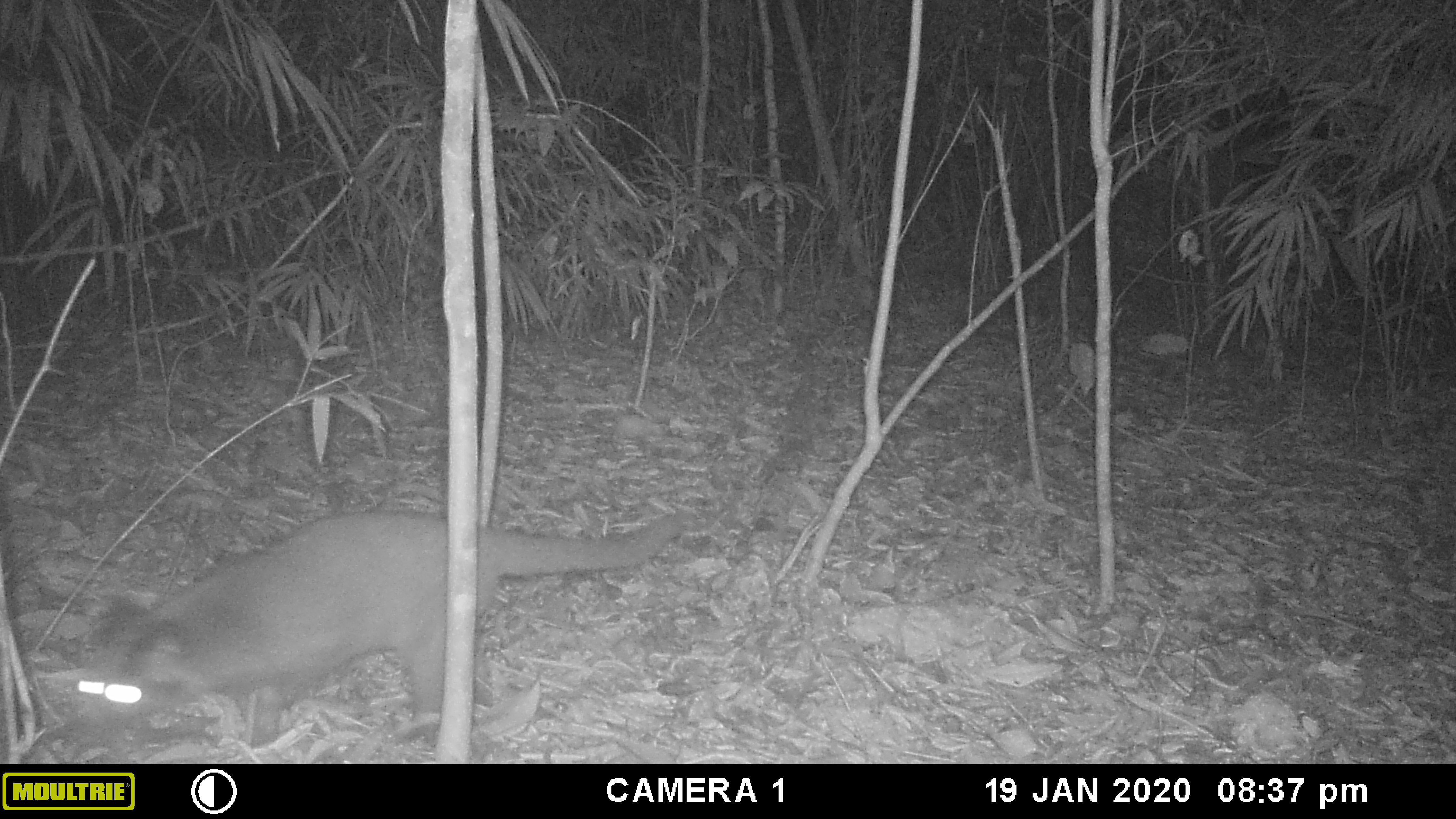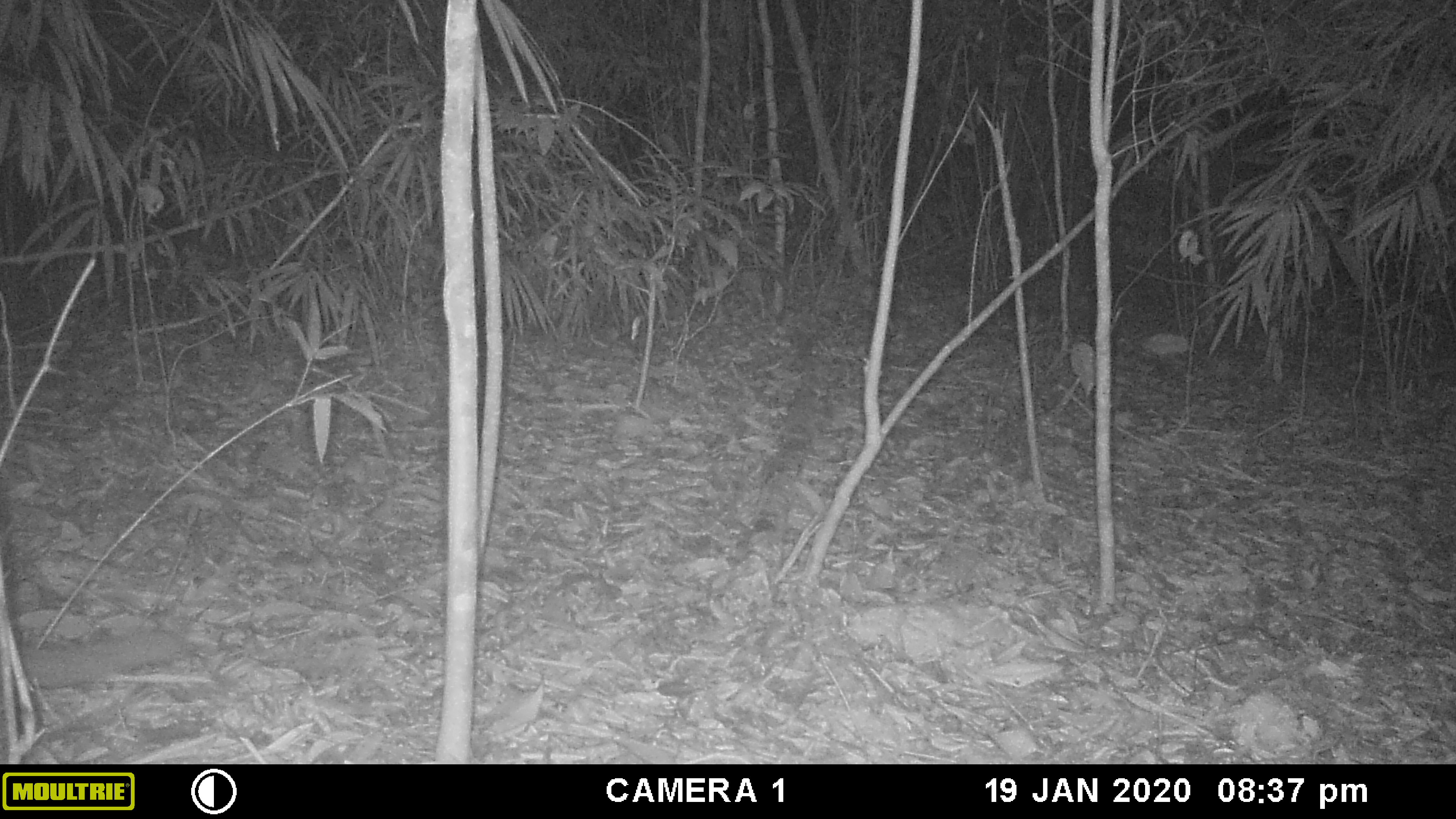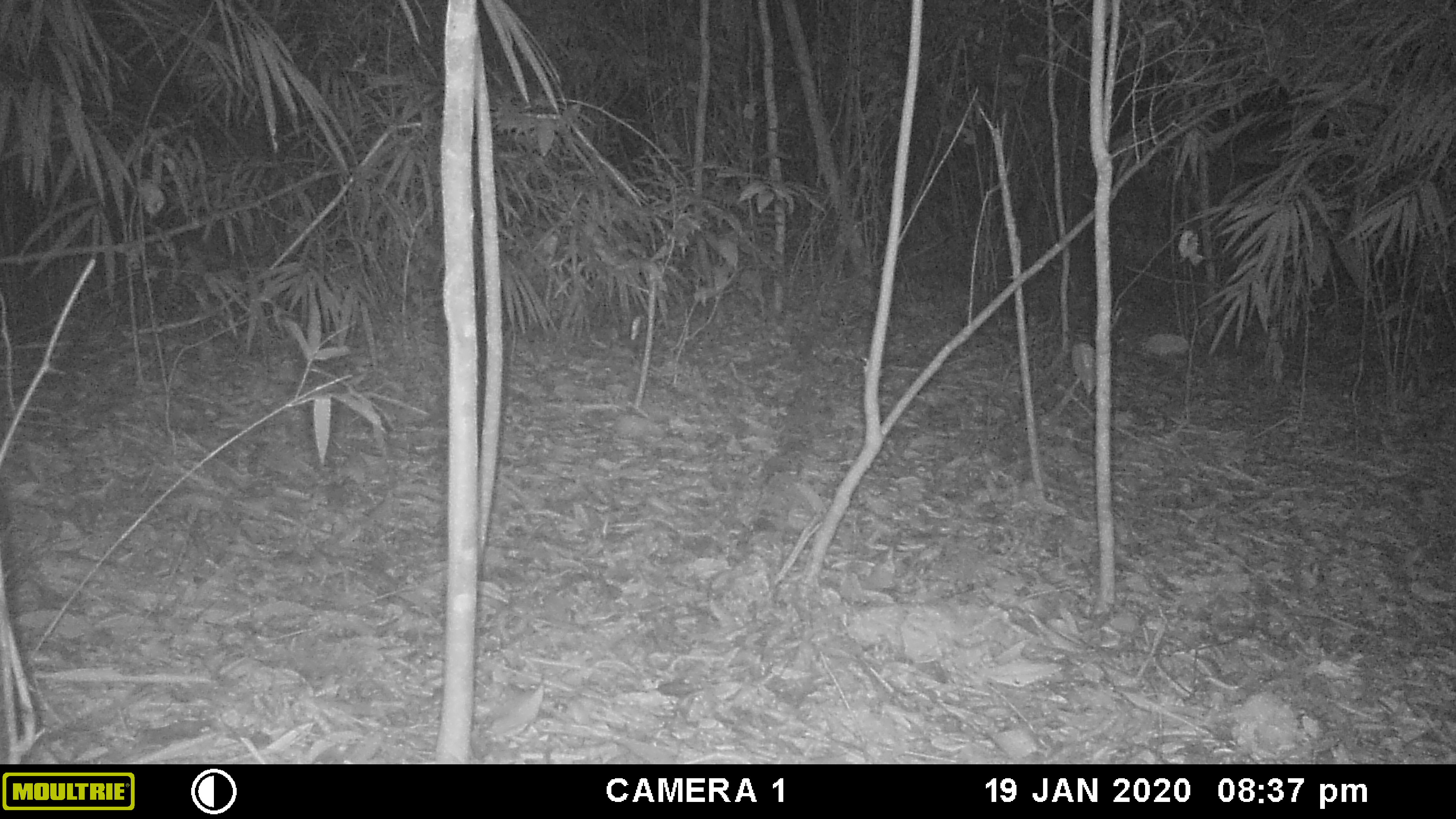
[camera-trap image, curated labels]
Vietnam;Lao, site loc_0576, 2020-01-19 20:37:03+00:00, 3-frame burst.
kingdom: Animalia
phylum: Chordata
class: Mammalia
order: Carnivora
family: Viverridae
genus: Paguma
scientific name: Paguma larvata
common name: masked palm civet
Masked palm civet (Paguma larvata). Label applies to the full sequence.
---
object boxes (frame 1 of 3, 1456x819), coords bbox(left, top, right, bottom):
masked palm civet: bbox(73, 508, 685, 749)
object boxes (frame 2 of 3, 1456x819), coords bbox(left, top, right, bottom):
masked palm civet: bbox(19, 627, 180, 689)